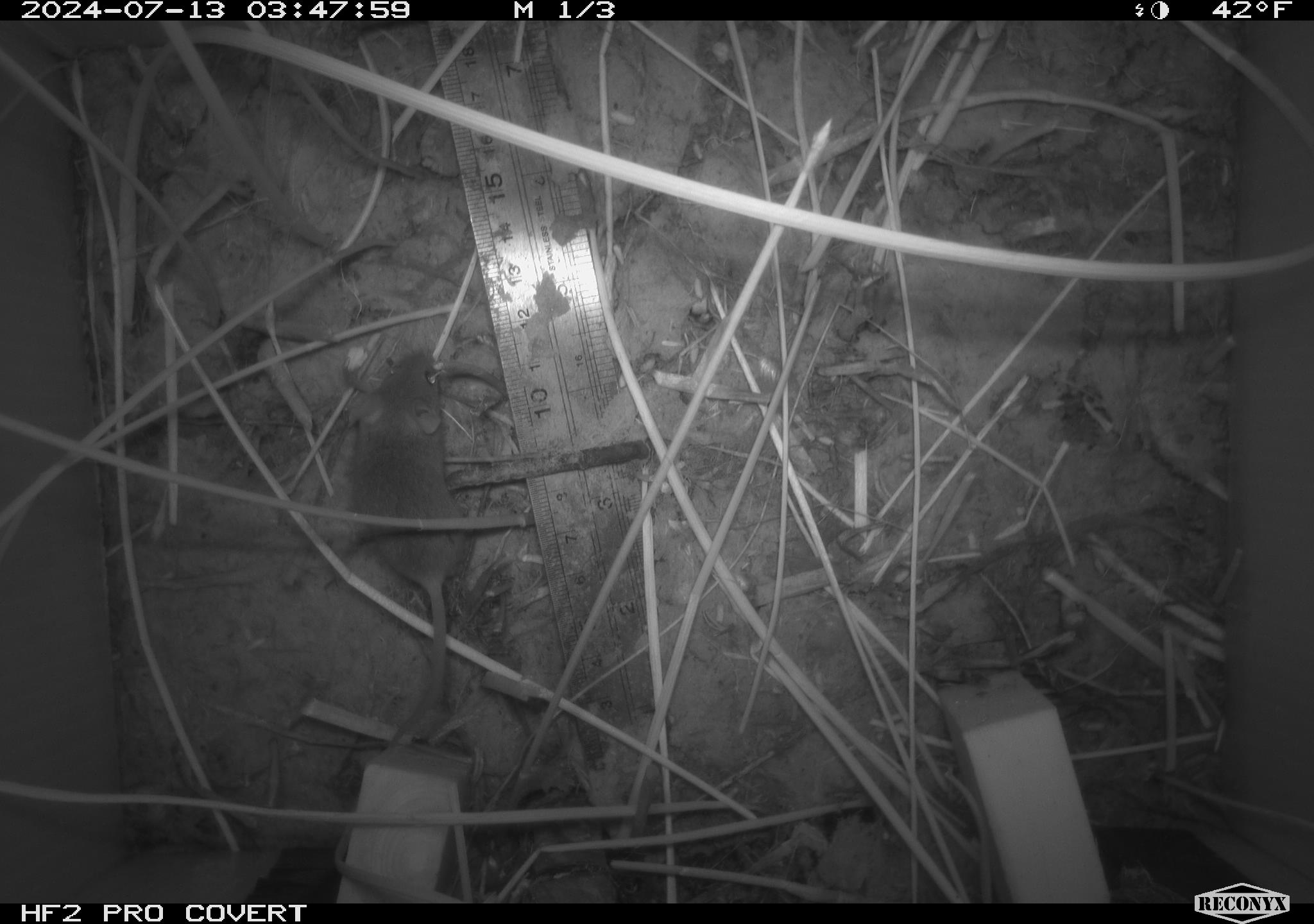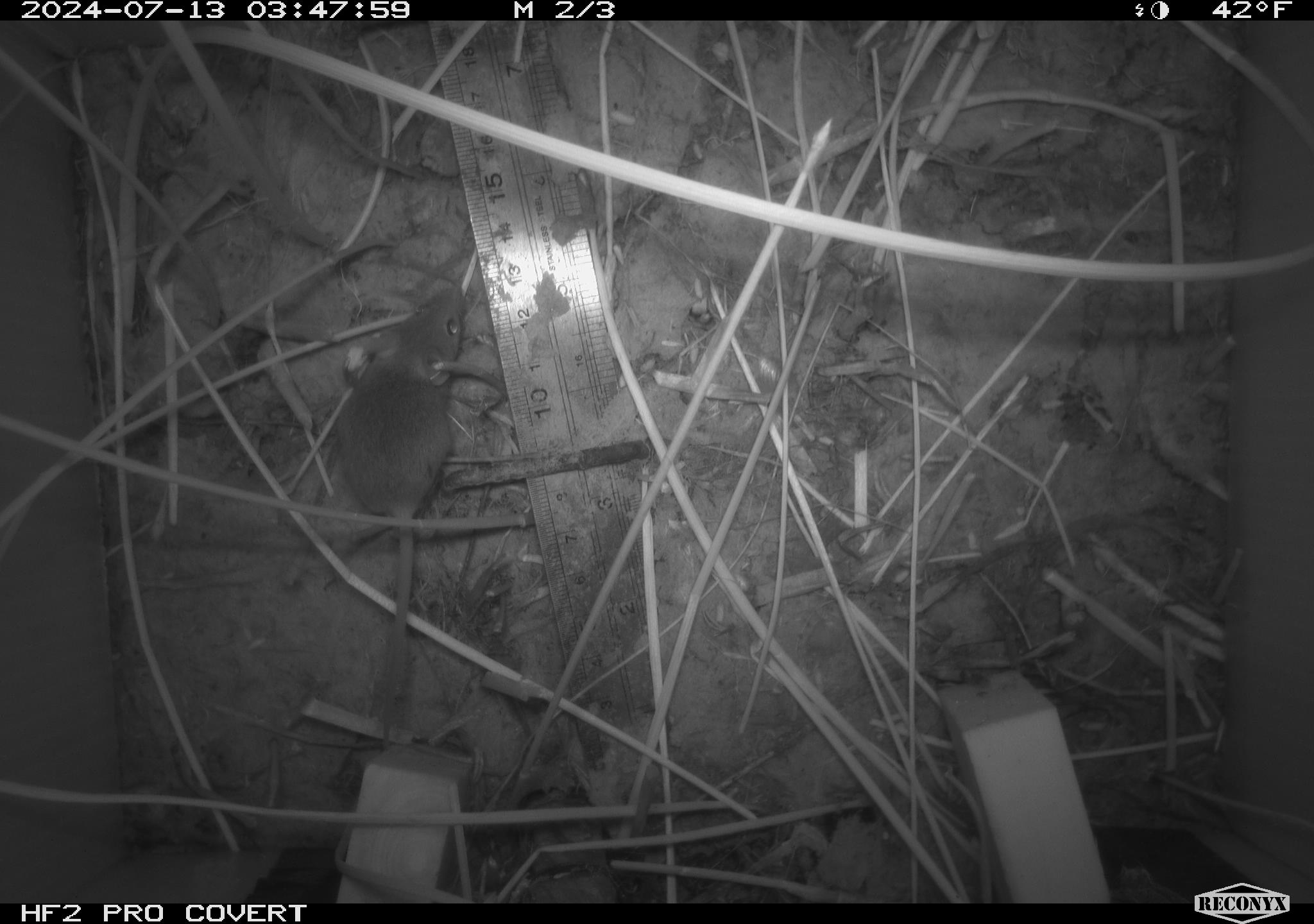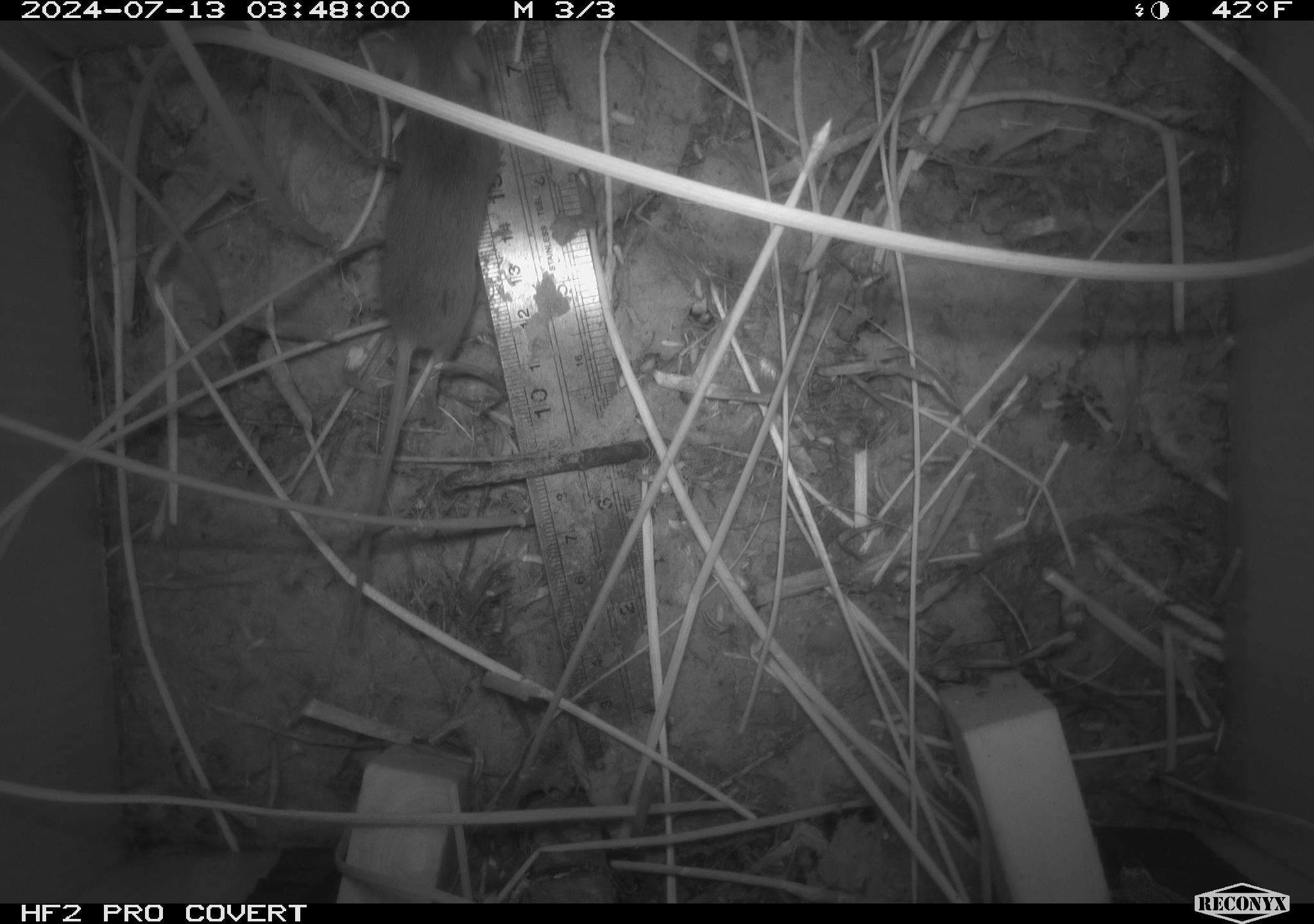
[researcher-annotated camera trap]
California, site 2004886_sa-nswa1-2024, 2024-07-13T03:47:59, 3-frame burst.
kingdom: Animalia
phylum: Chordata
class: Mammalia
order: Rodentia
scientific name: Rodentia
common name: rodent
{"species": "rodent (Rodentia)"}